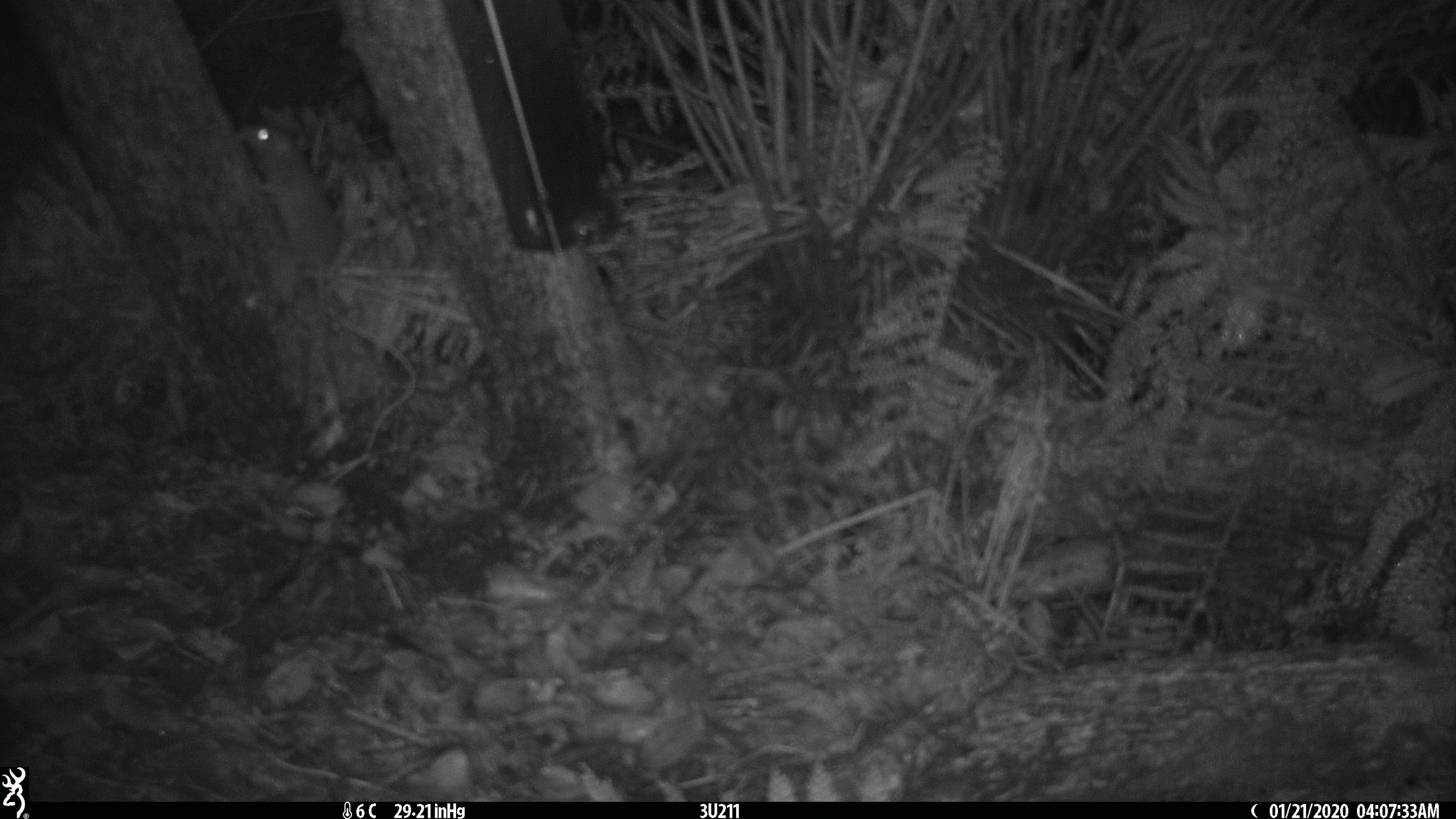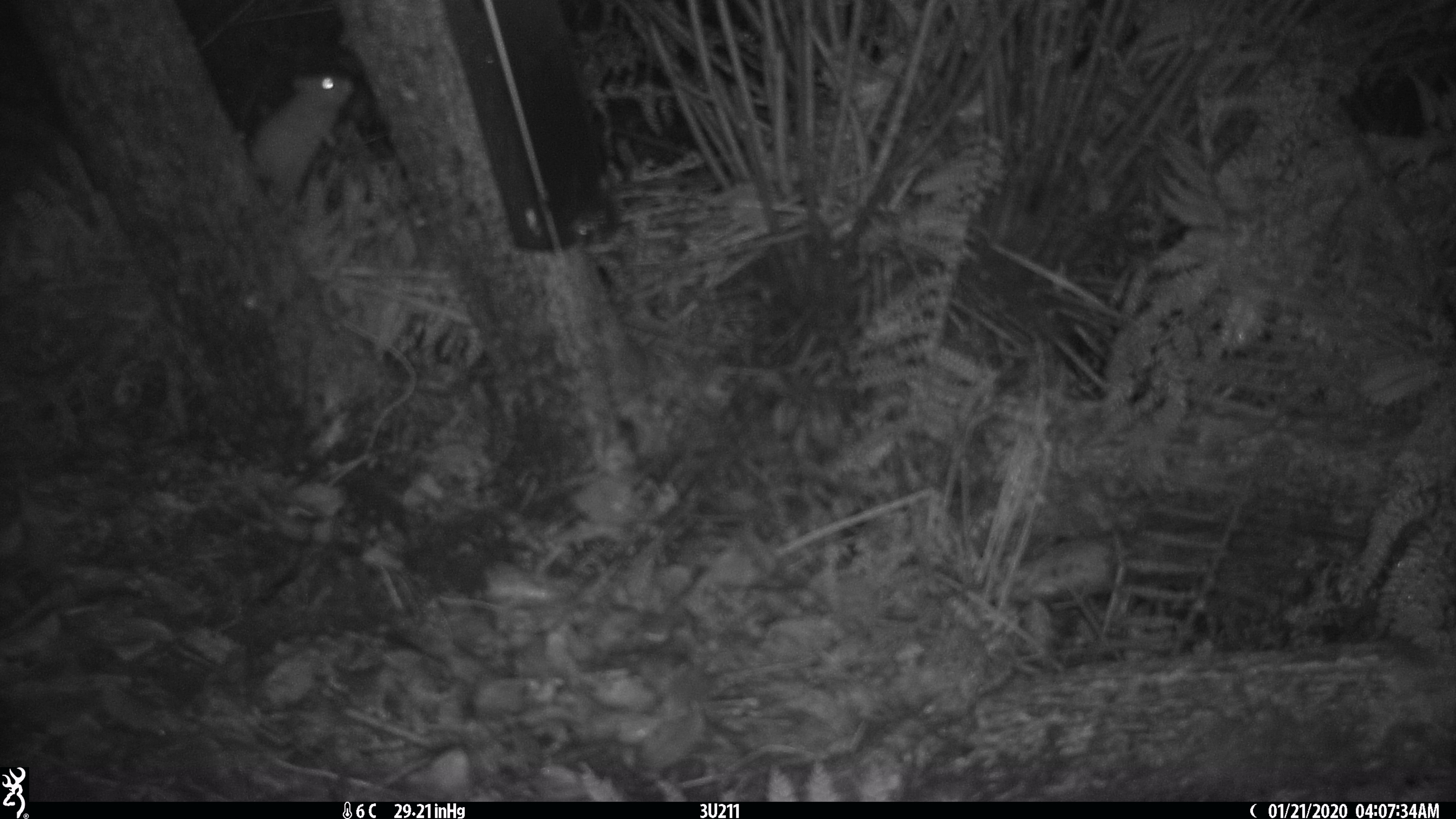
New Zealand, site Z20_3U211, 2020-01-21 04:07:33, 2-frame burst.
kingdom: Animalia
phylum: Chordata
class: Mammalia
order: Rodentia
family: Muridae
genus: Rattus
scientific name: Rattus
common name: rat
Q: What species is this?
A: Rat (Rattus).